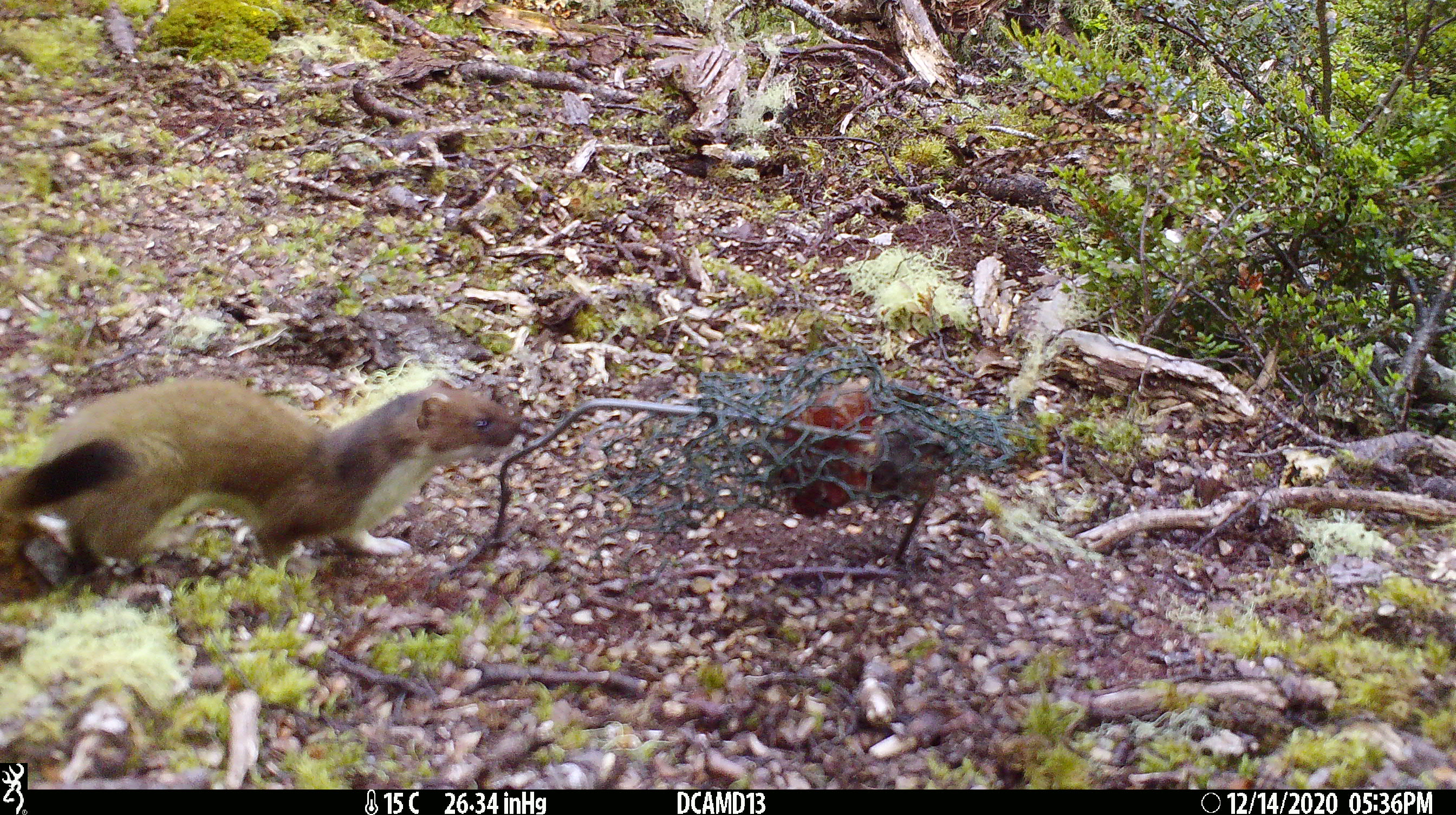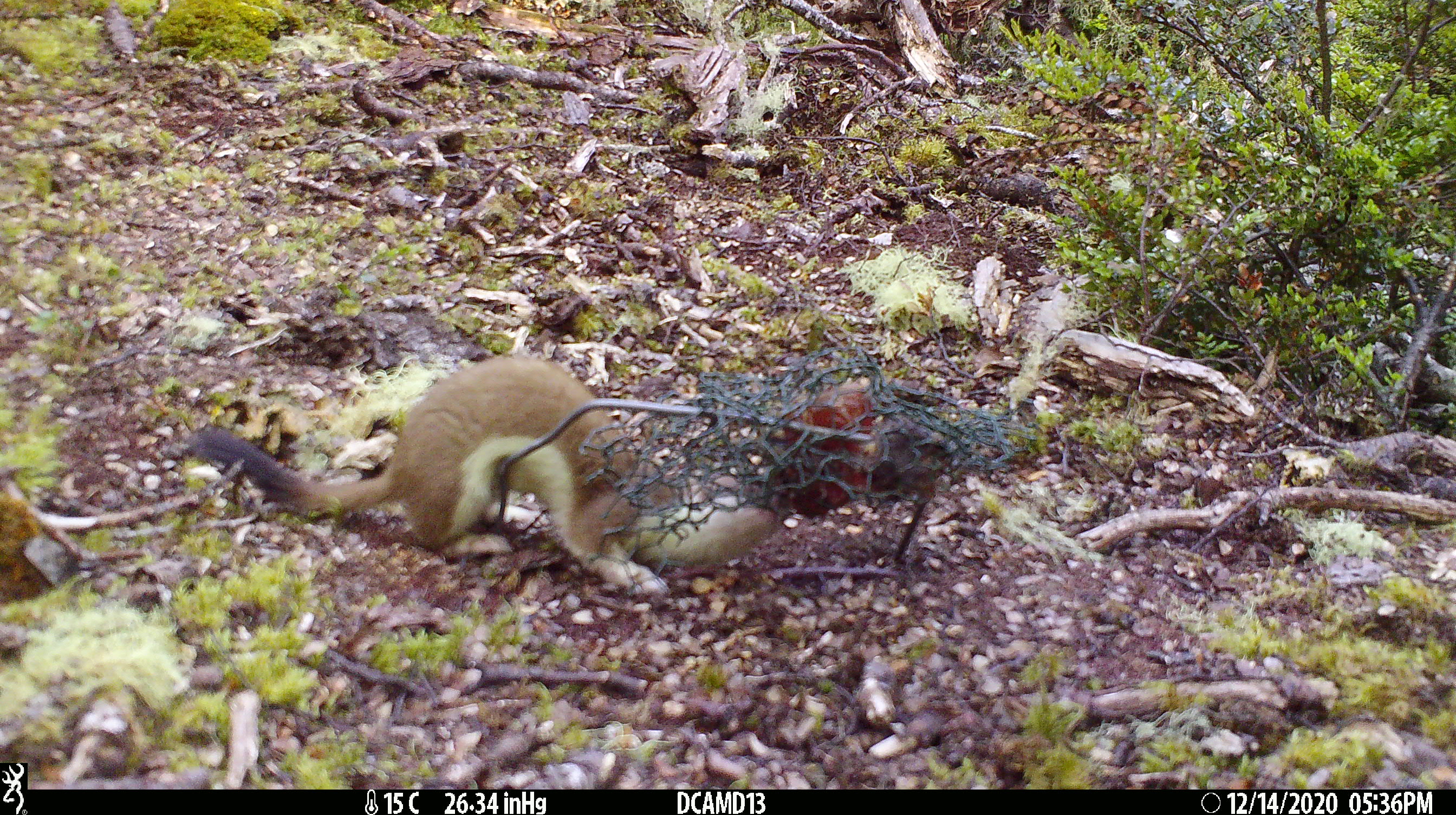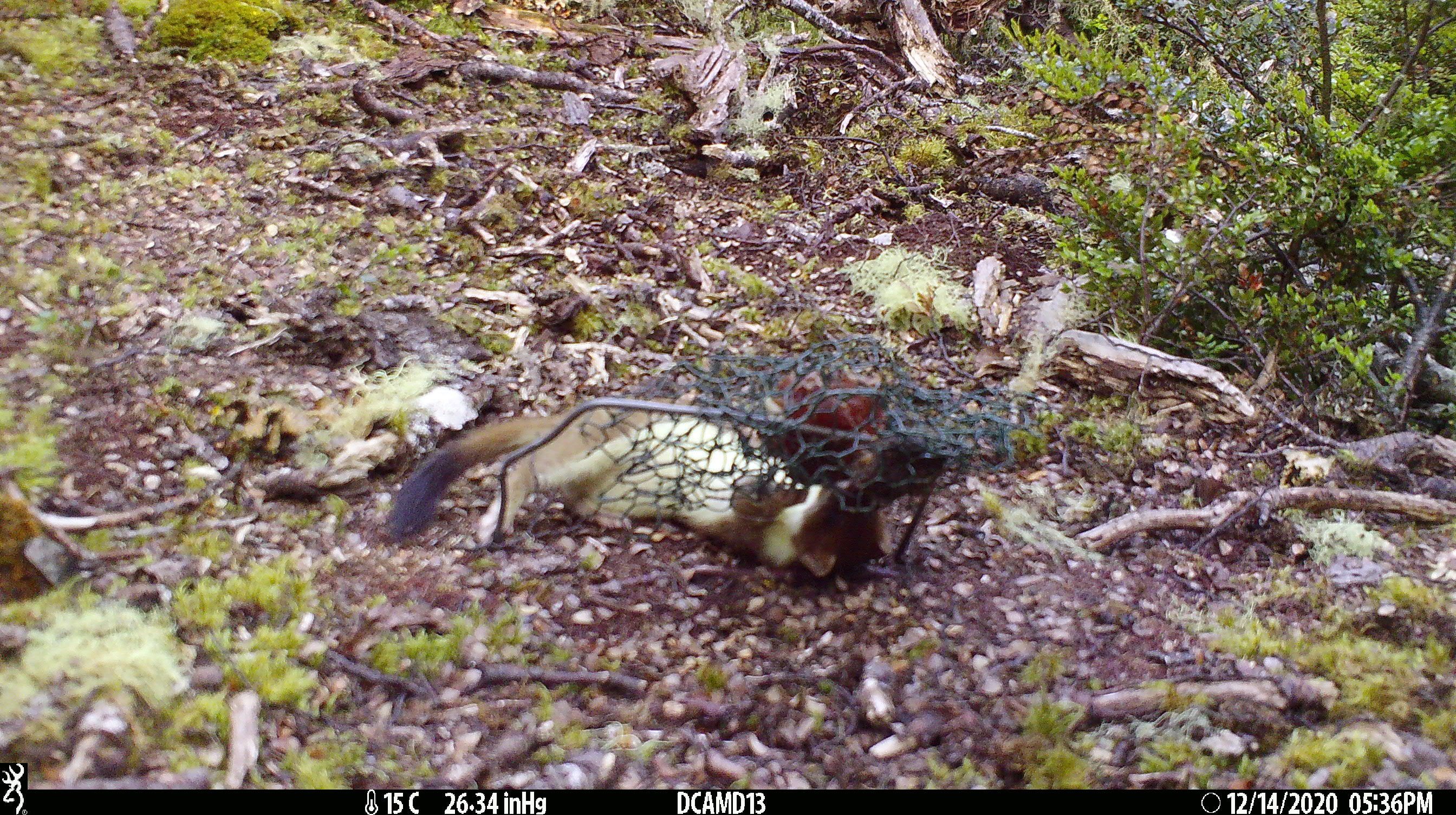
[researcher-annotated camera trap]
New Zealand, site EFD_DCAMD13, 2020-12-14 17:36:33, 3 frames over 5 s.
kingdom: Animalia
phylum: Chordata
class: Mammalia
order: Carnivora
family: Mustelidae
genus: Mustela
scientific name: Mustela erminea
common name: stoat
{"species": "stoat (Mustela erminea)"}